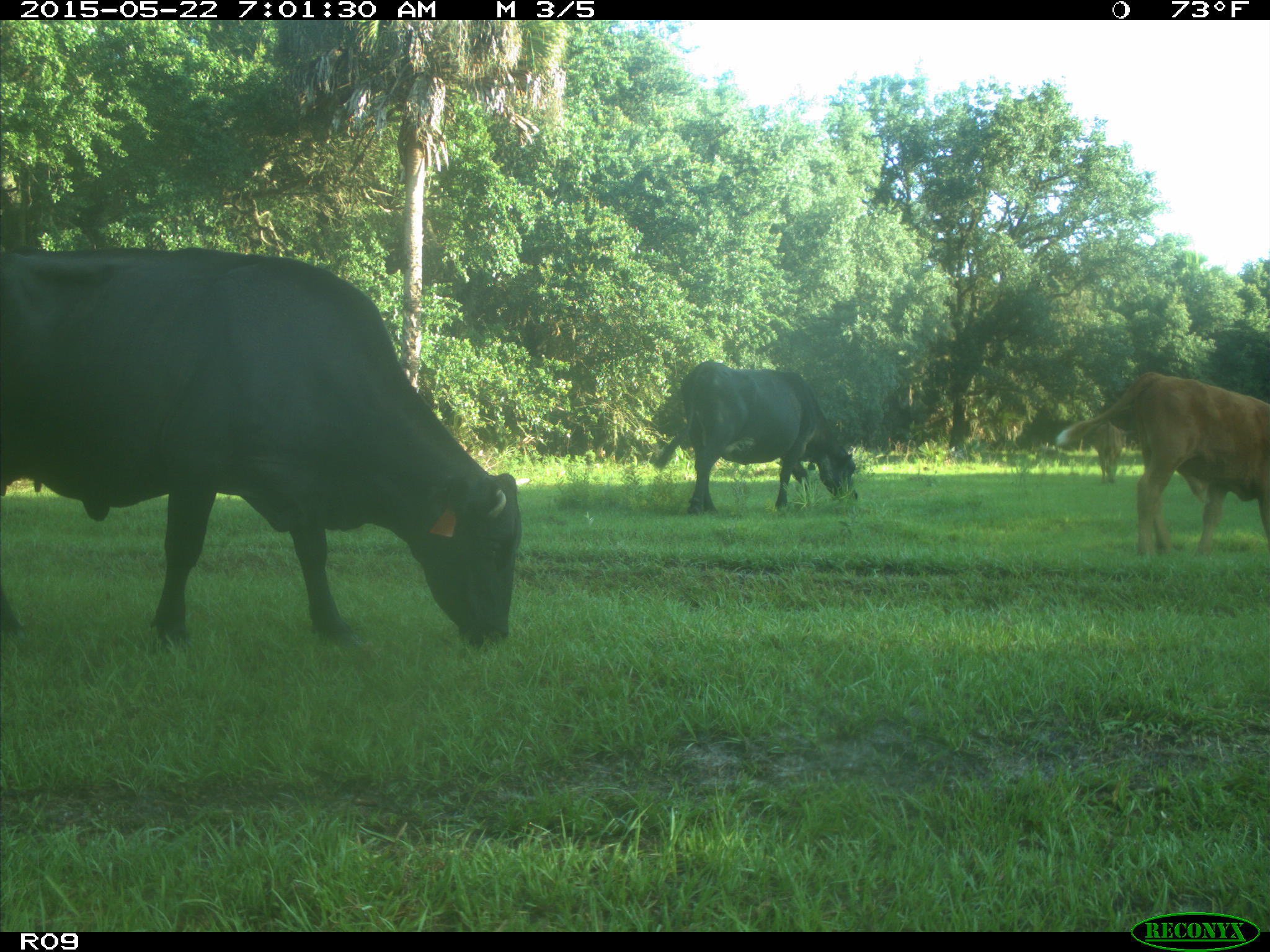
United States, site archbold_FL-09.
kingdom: Animalia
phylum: Chordata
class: Mammalia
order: Artiodactyla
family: Bovidae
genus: Bos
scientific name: Bos taurus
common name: domestic cow